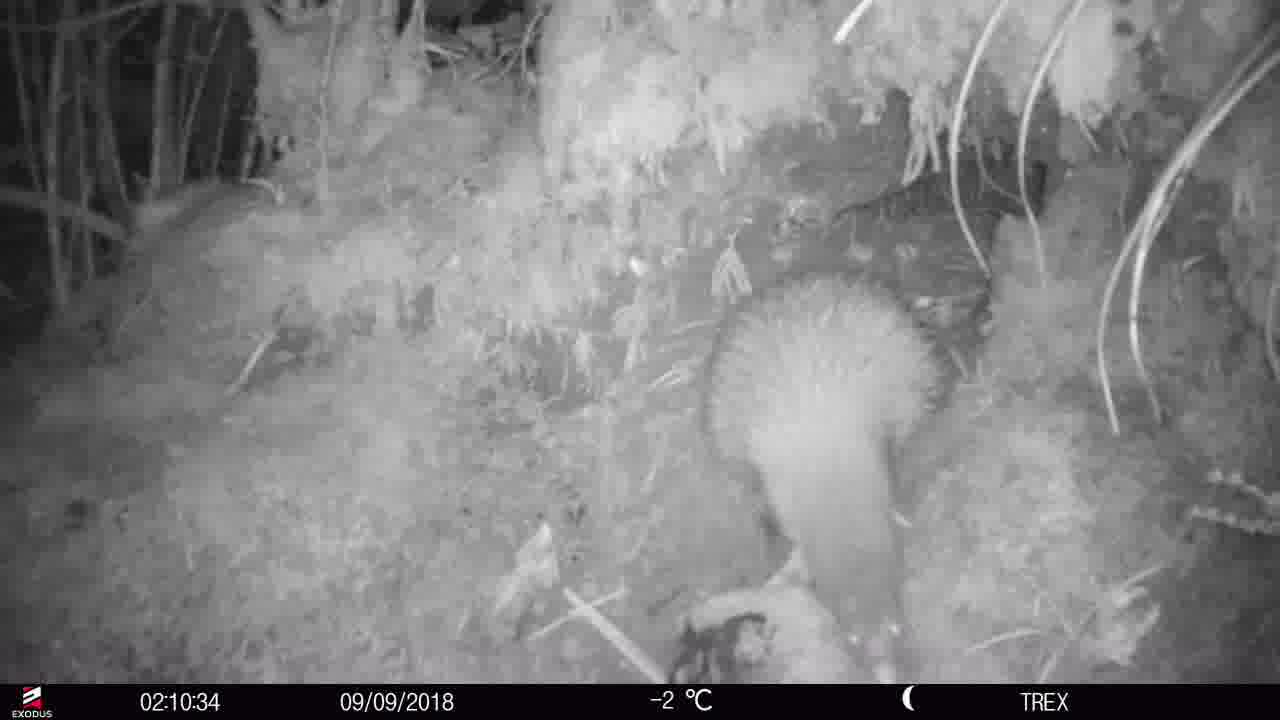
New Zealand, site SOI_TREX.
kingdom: Animalia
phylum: Chordata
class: Aves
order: Apterygiformes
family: Apterygidae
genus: Apteryx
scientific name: Apteryx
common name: kiwi